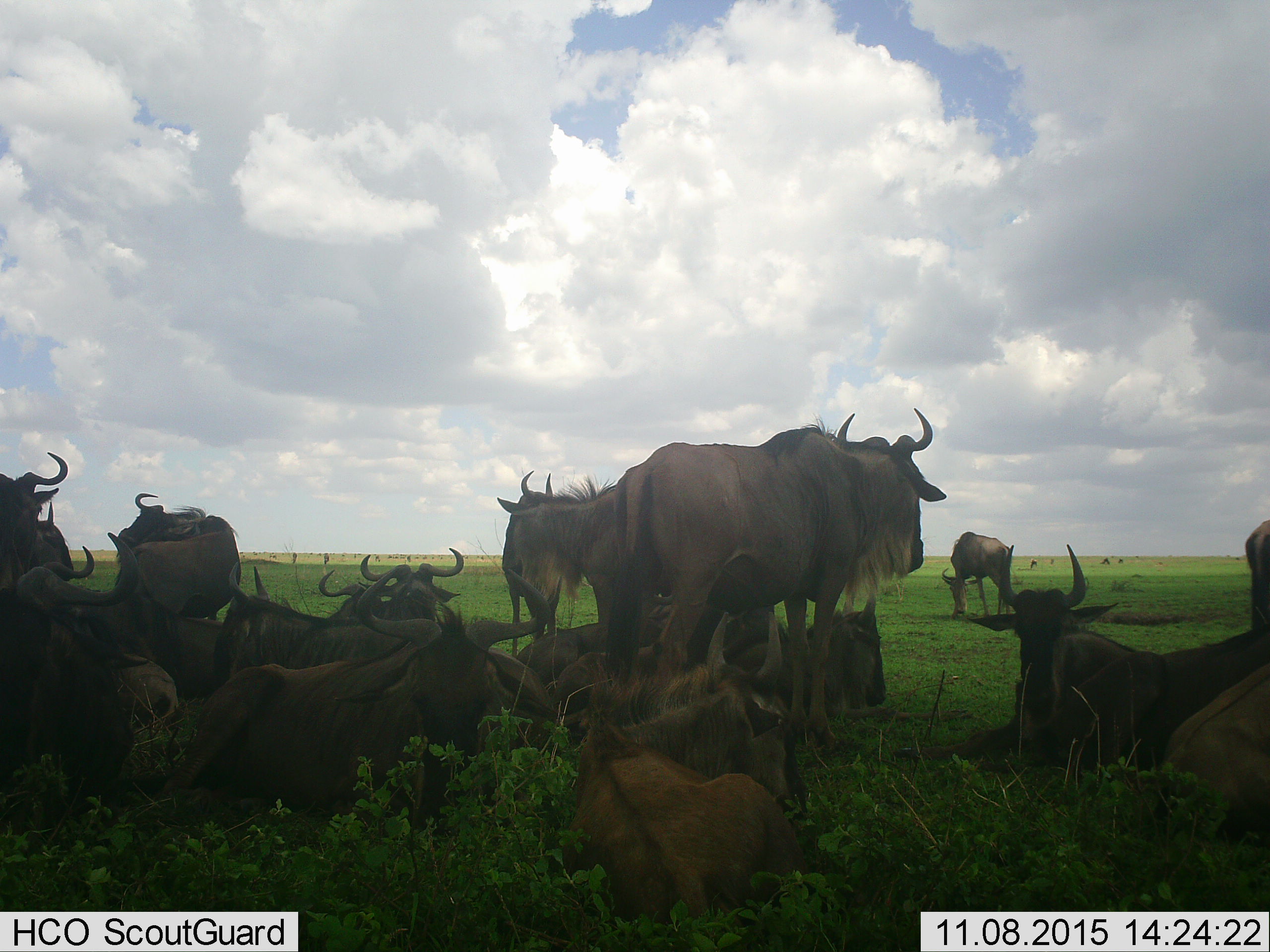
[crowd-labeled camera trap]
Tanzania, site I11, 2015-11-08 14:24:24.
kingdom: Animalia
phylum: Chordata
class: Mammalia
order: Artiodactyla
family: Bovidae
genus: Connochaetes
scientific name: Connochaetes taurinus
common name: blue wildebeest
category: wildebeest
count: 11-50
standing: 100%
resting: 100%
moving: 33%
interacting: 11%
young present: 11%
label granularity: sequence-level